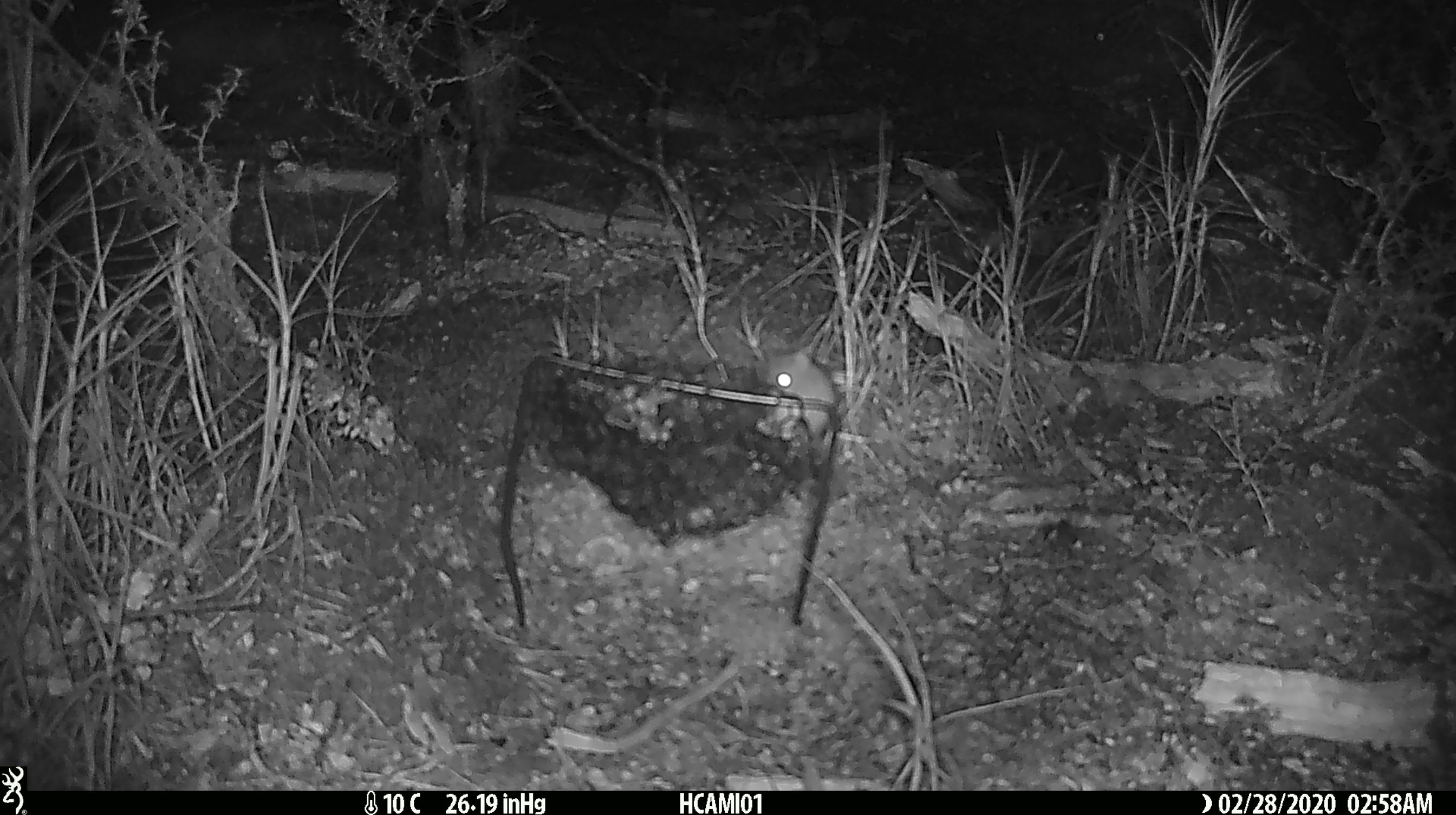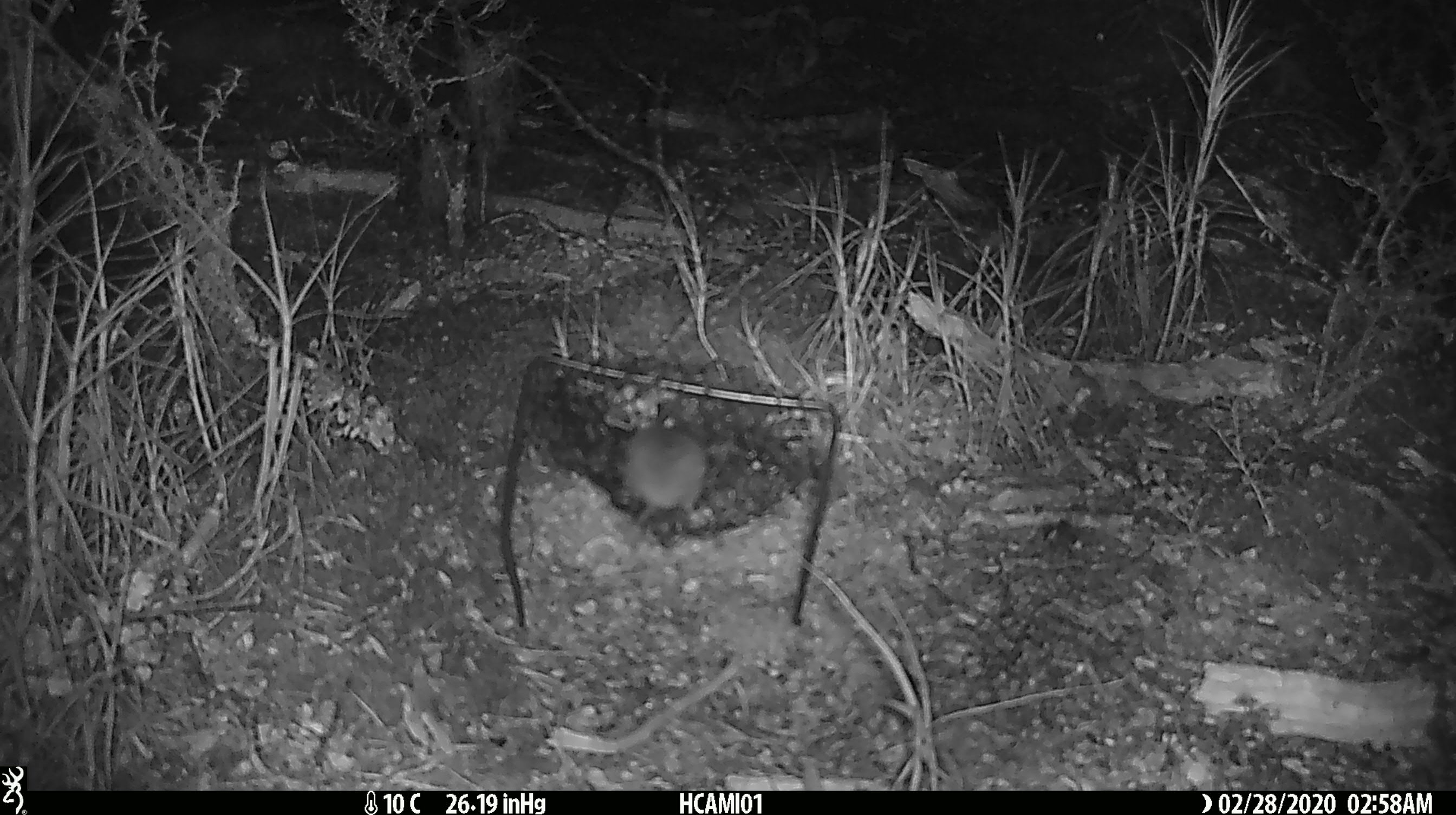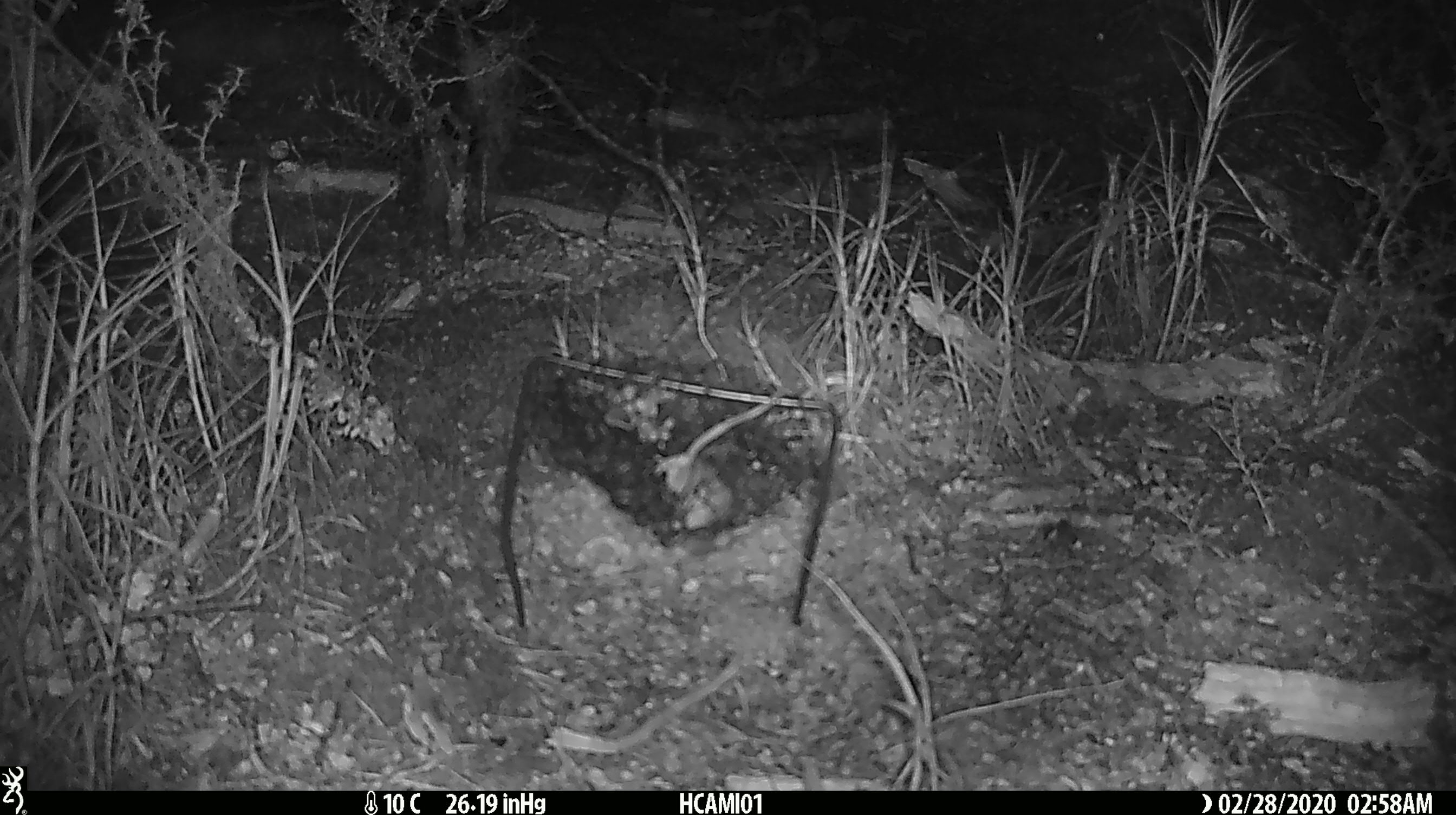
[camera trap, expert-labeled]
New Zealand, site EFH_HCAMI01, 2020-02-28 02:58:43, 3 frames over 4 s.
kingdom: Animalia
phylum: Chordata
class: Mammalia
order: Rodentia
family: Muridae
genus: Mus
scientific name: Mus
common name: mouse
Mouse (Mus).